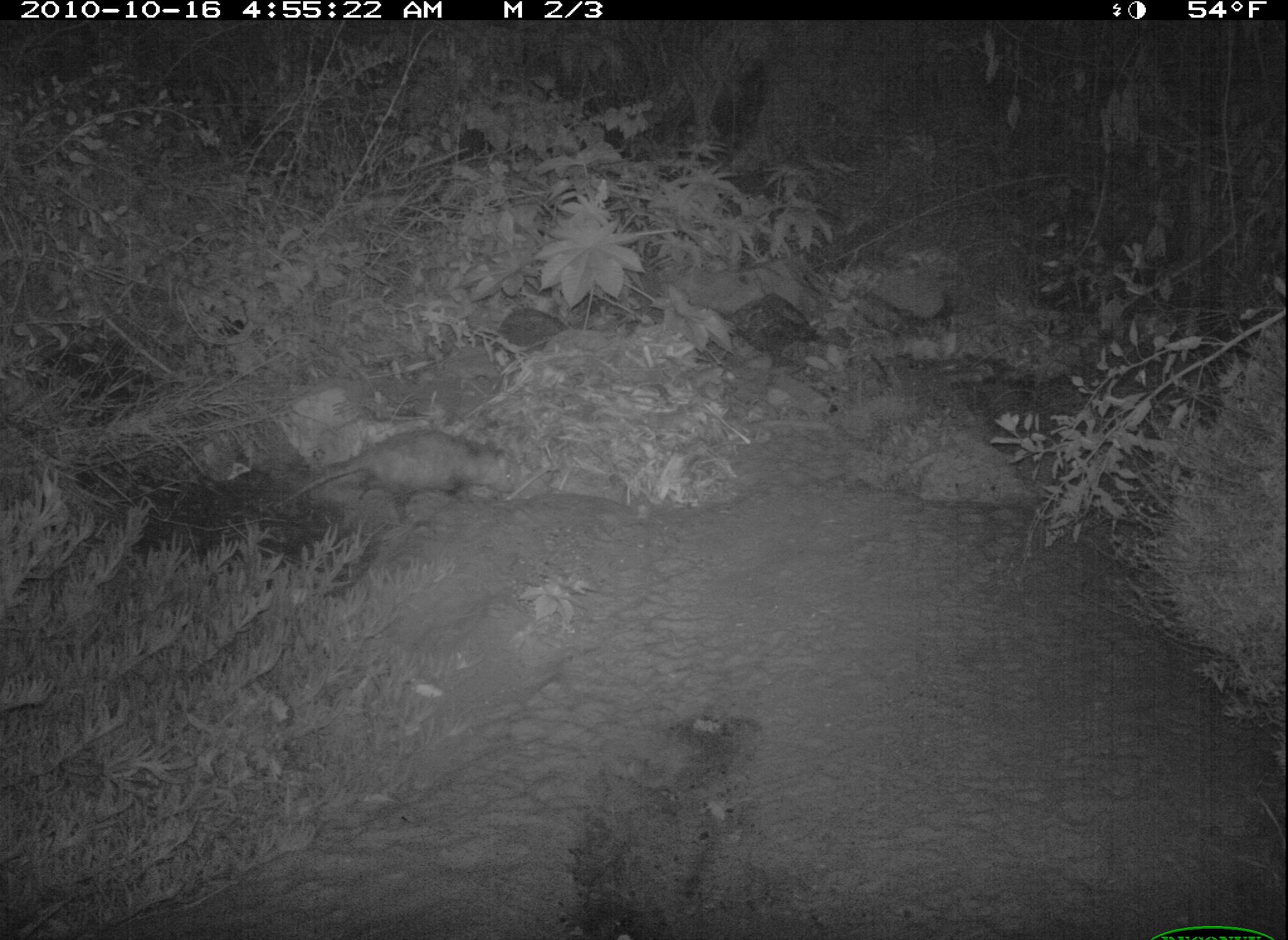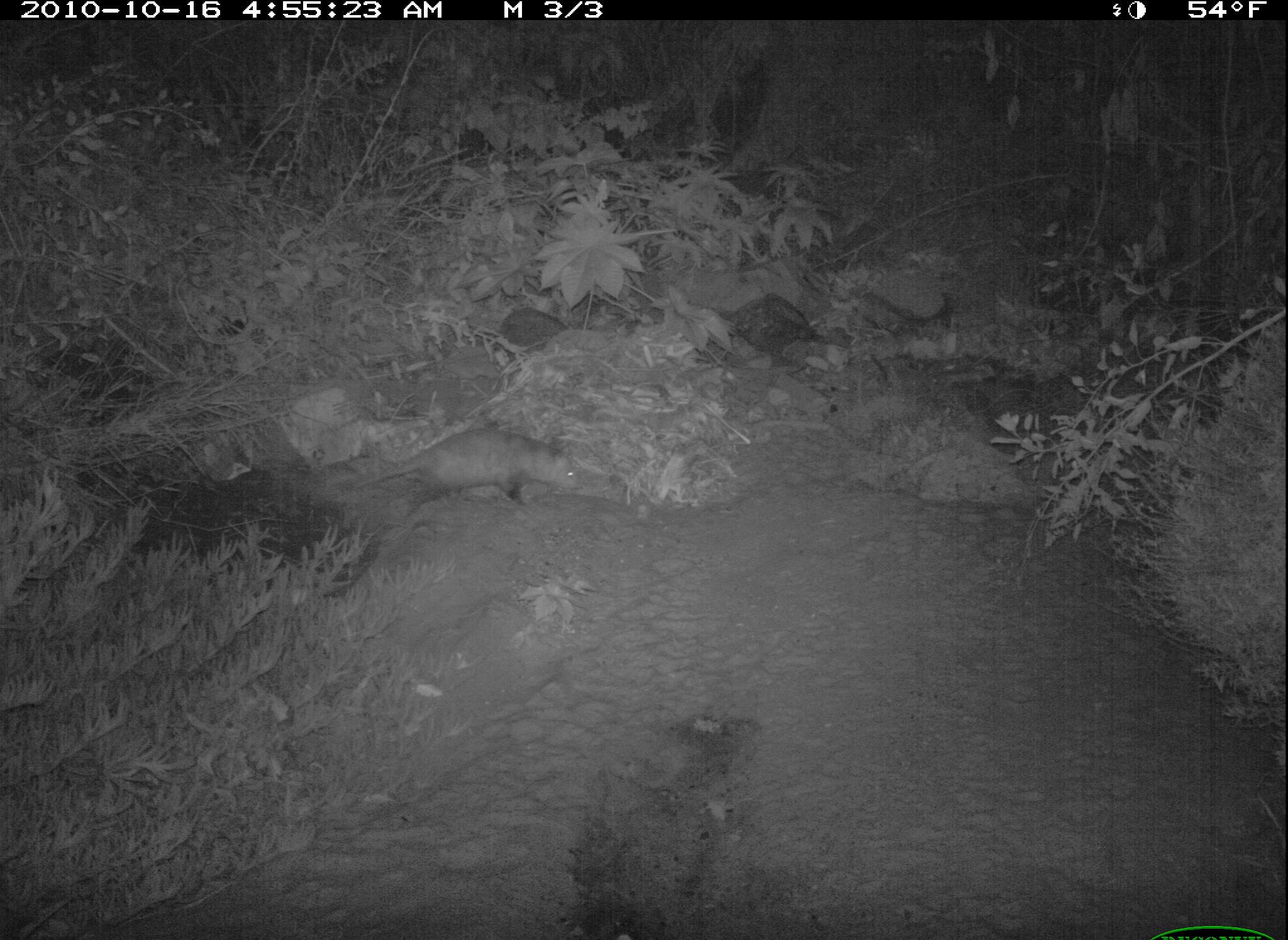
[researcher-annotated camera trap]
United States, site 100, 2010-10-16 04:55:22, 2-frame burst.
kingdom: Animalia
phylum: Chordata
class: Mammalia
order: Didelphimorphia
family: Didelphidae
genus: Didelphis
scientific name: Didelphis virginiana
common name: virginia opossum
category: opossum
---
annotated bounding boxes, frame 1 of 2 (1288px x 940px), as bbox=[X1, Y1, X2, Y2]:
opossum: bbox=[262, 399, 507, 585]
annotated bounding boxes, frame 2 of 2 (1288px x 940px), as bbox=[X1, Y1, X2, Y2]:
opossum: bbox=[322, 395, 610, 533]